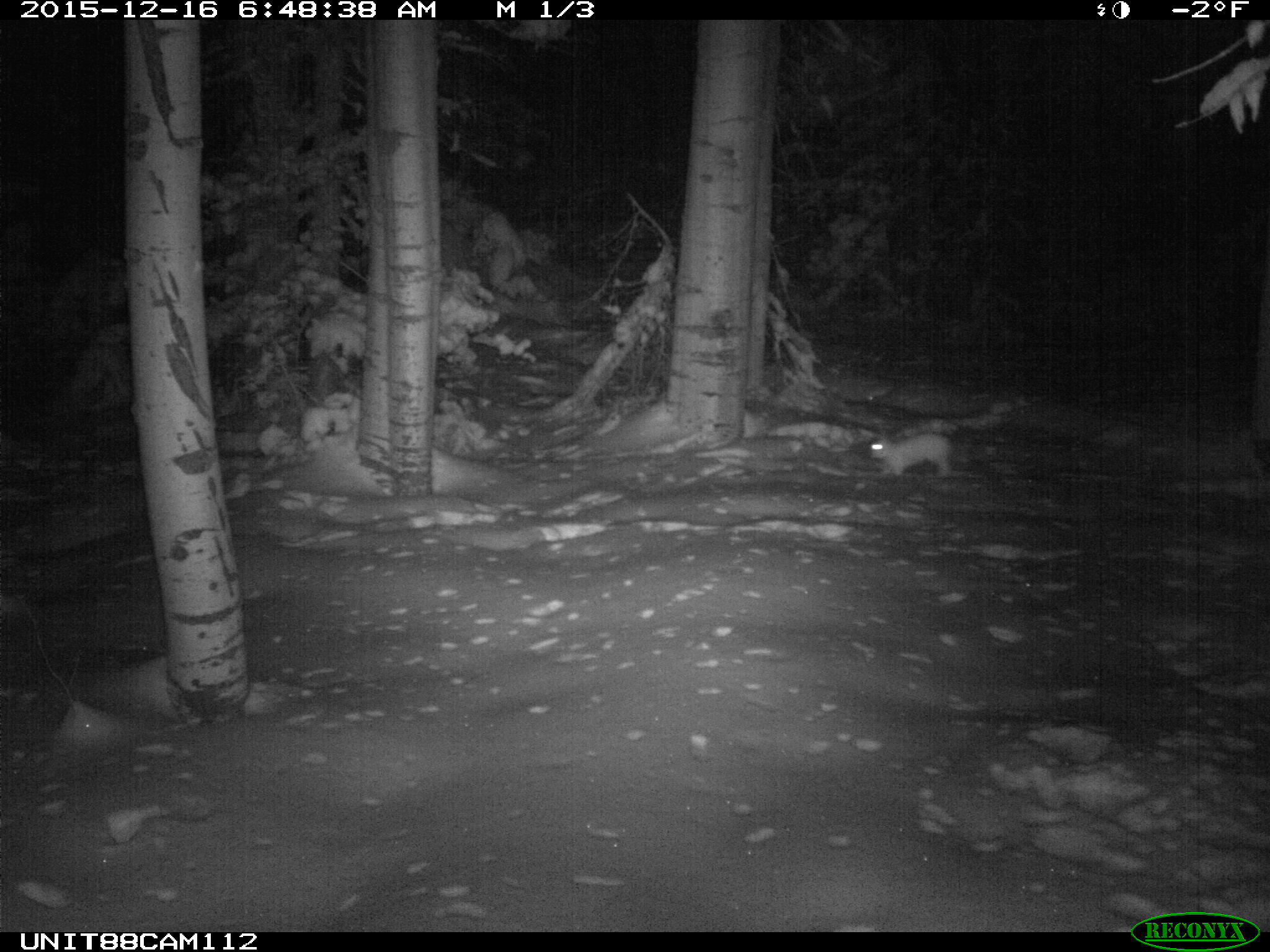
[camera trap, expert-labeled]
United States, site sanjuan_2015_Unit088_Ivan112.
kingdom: Animalia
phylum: Chordata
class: Mammalia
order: Lagomorpha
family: Leporidae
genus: Lepus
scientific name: Lepus americanus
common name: snowshoe hare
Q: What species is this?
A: Lepus americanus (snowshoe hare).